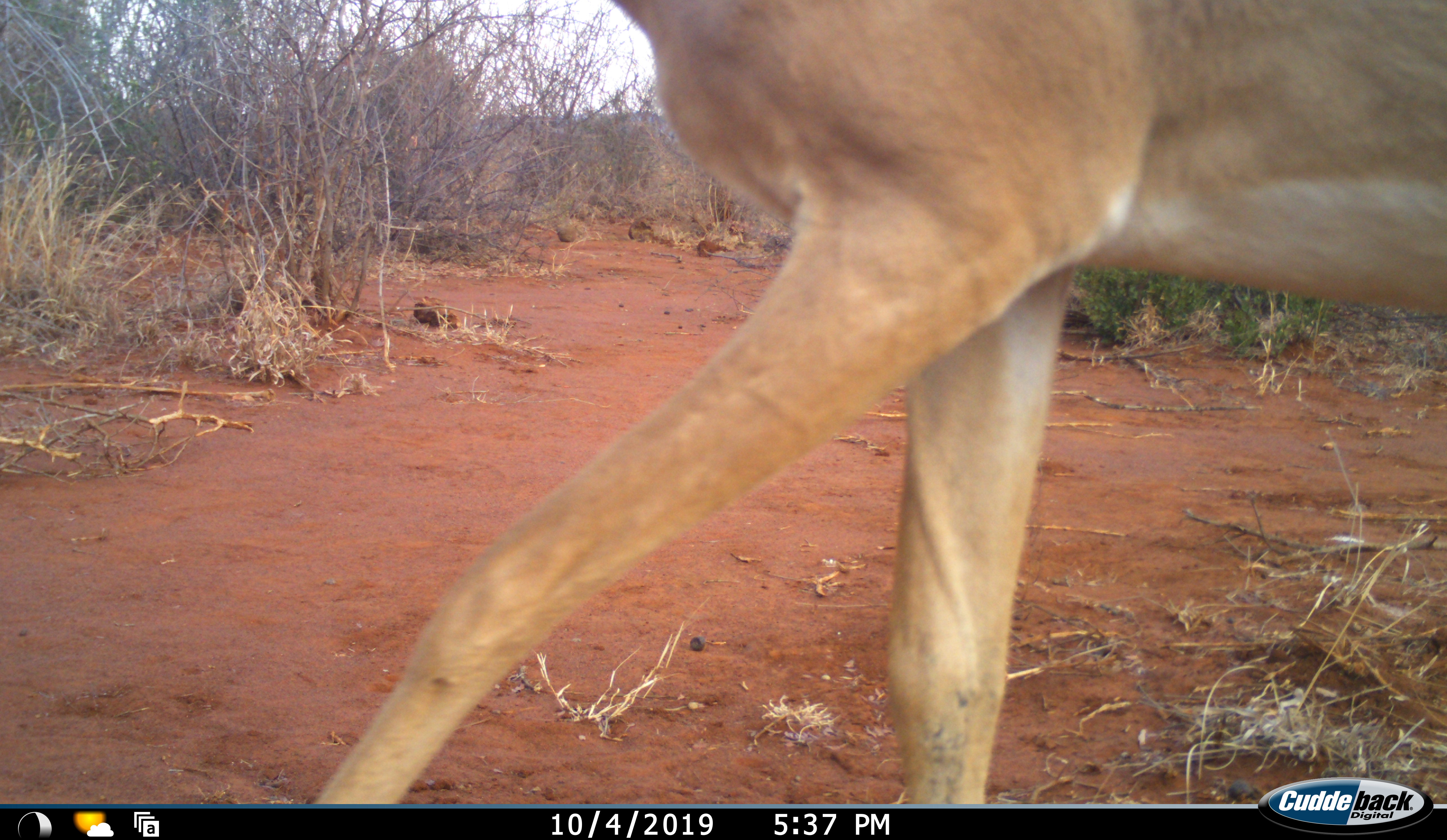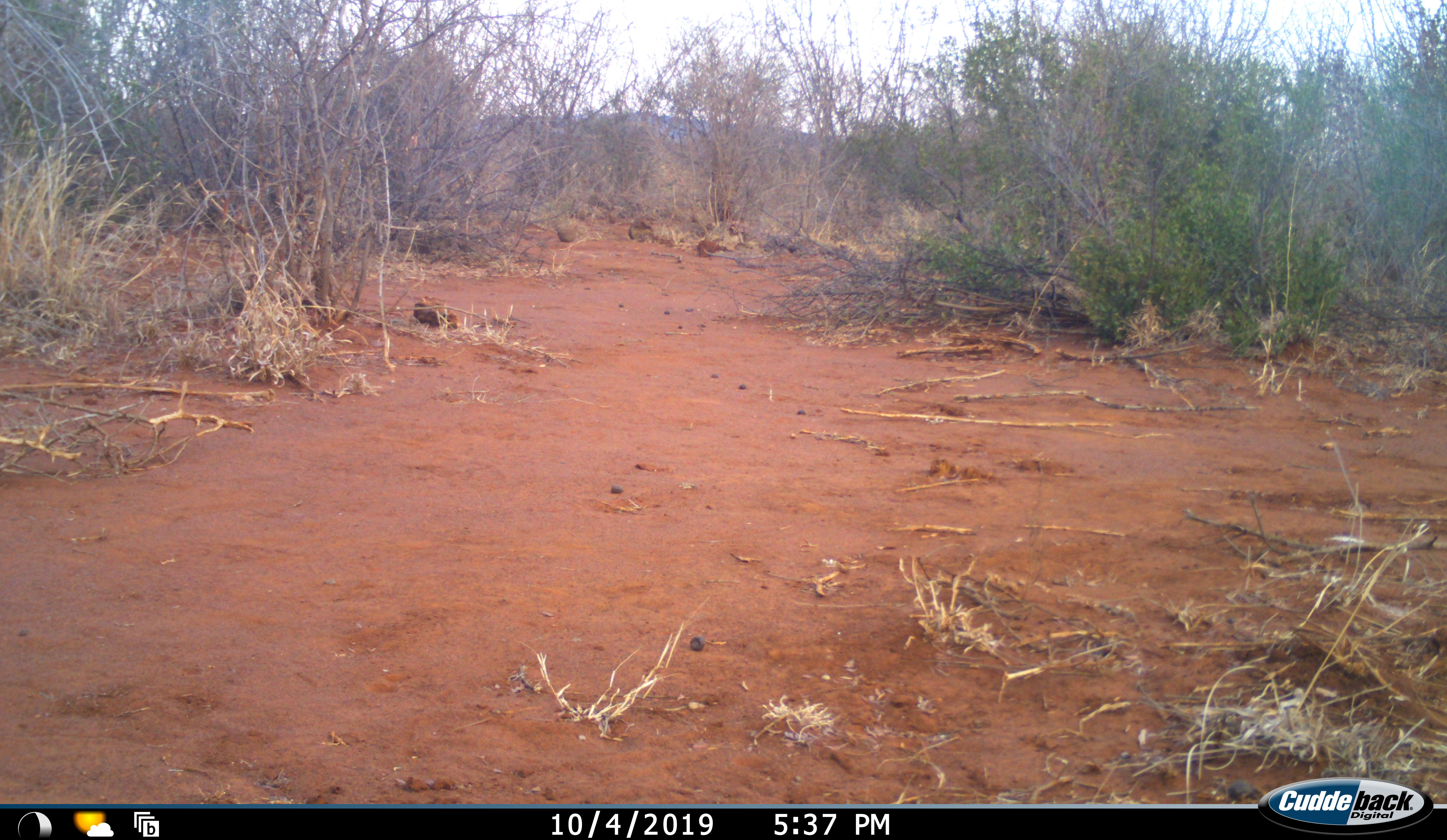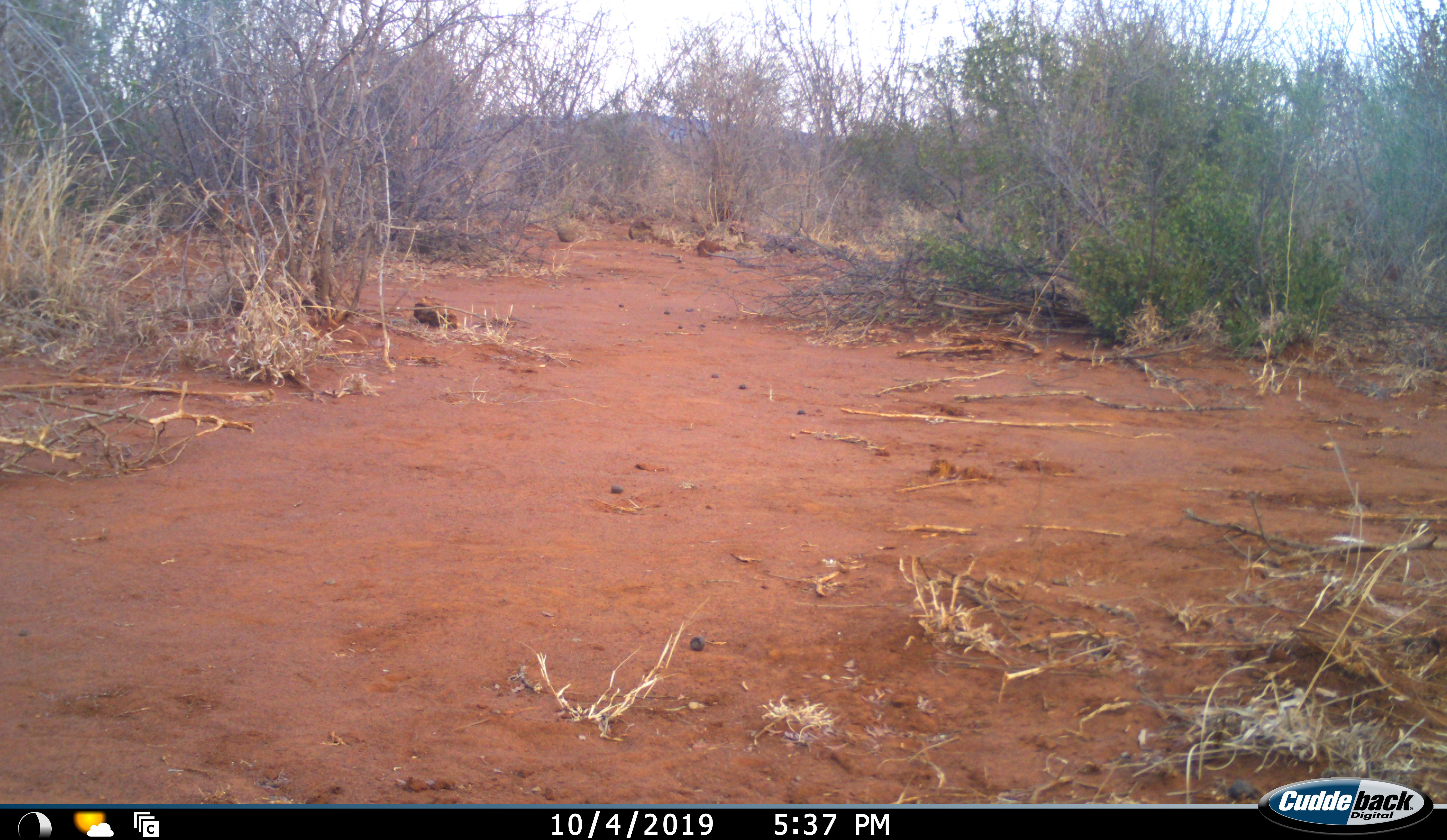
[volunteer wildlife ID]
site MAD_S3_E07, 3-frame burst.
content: unidentified animal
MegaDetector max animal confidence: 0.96